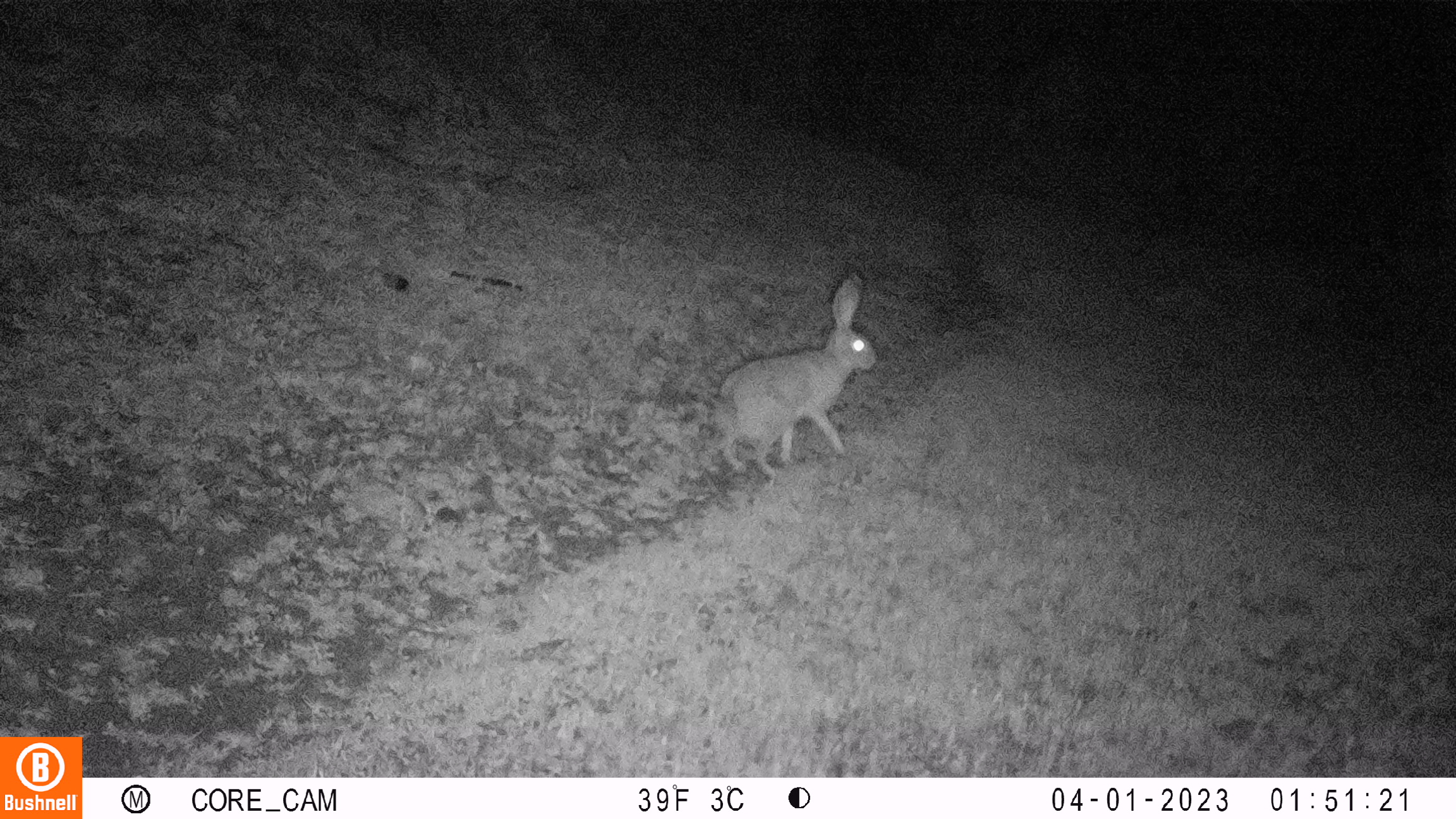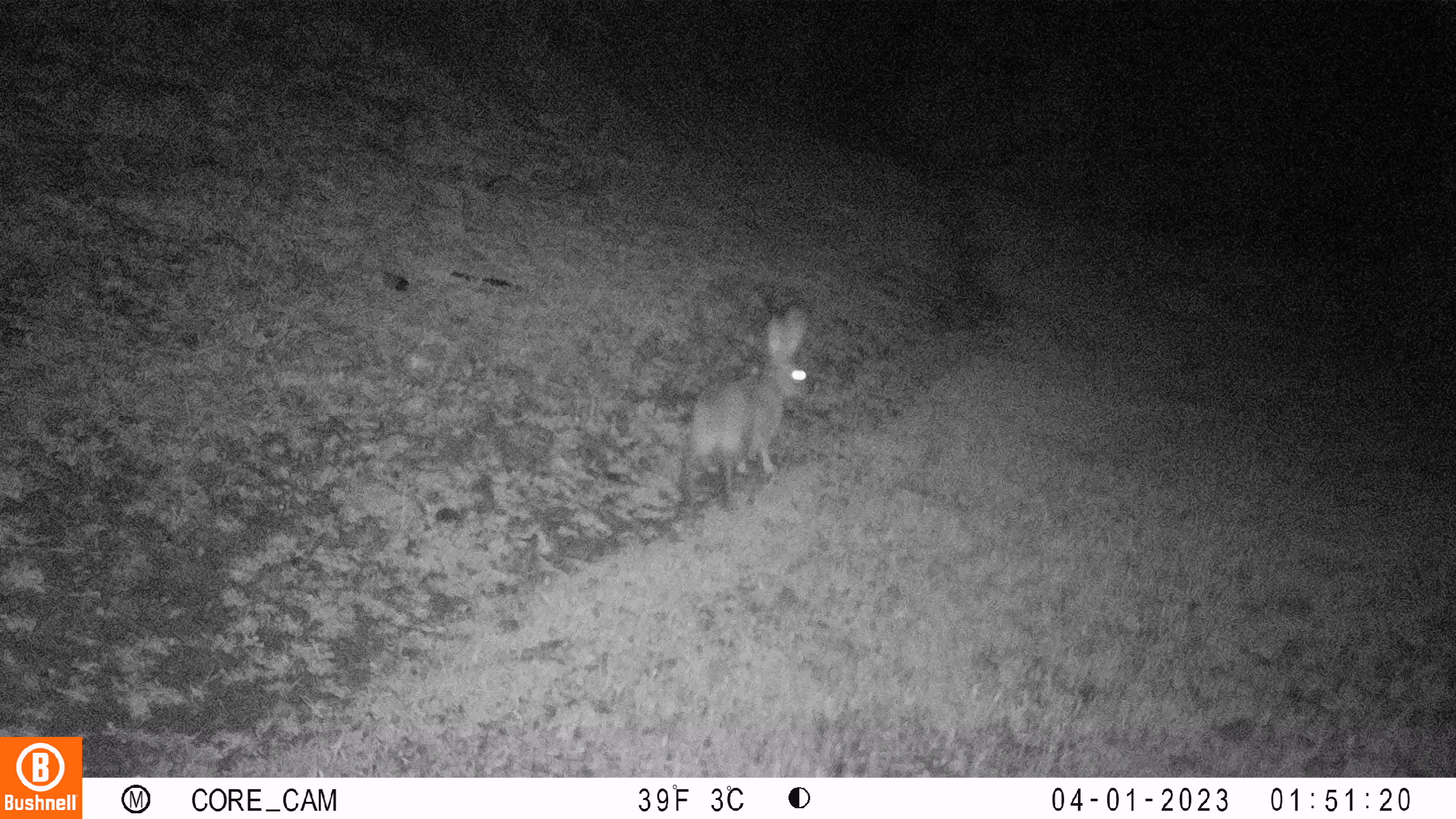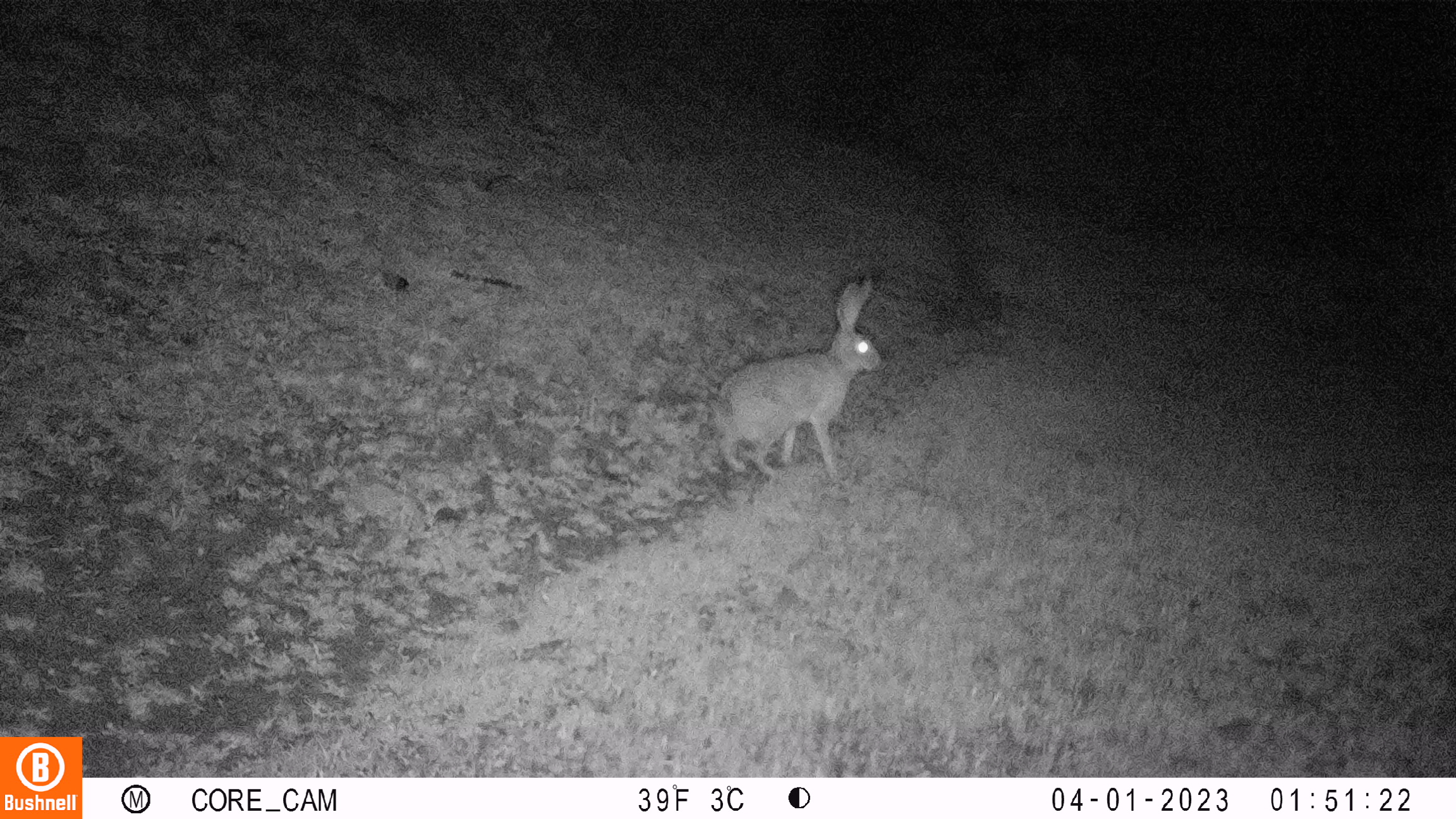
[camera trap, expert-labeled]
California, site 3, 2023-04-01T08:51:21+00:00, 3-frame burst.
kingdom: Animalia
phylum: Chordata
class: Mammalia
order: Lagomorpha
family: Leporidae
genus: Lepus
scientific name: Lepus californicus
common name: black-tailed jackrabbit